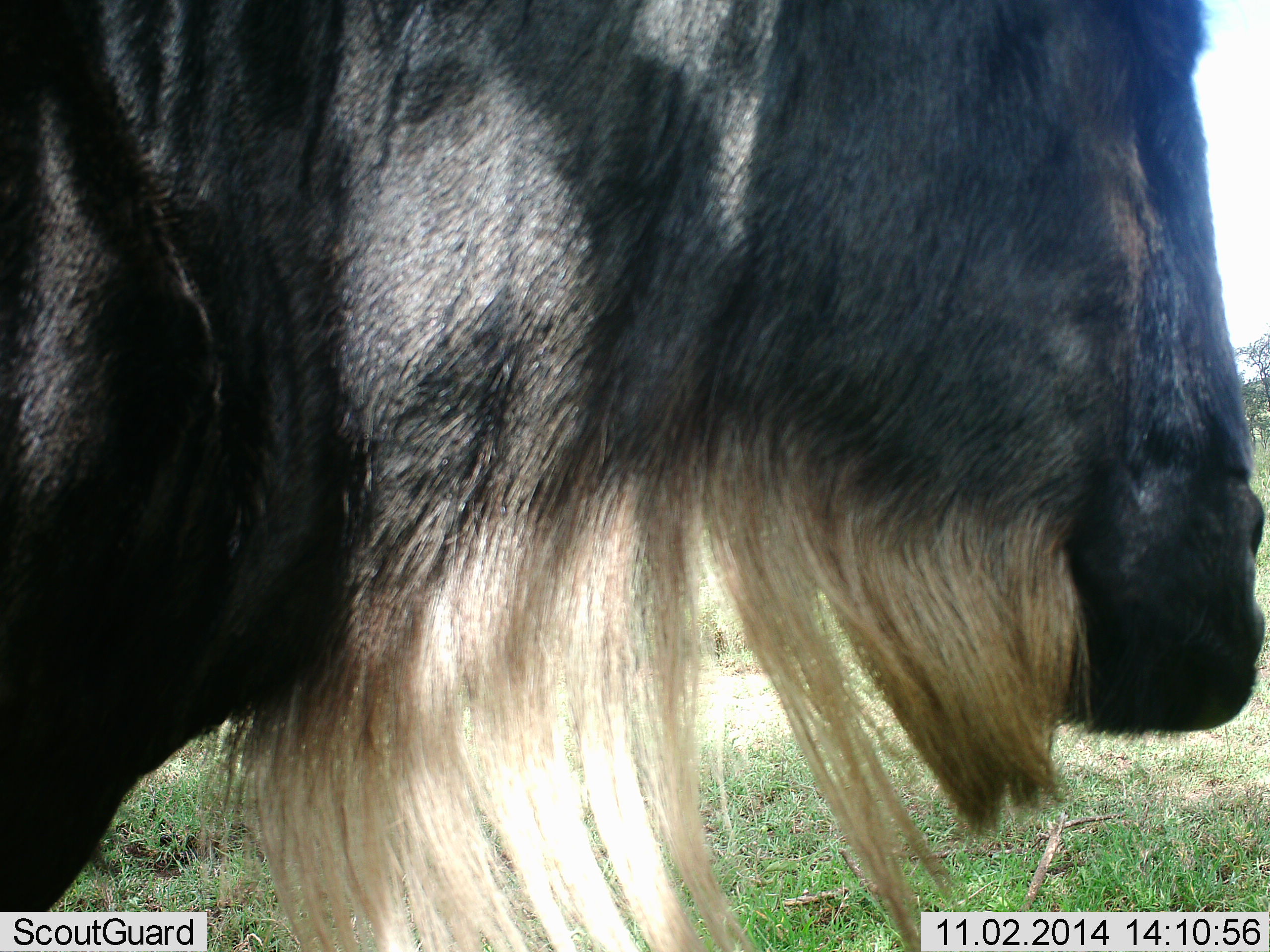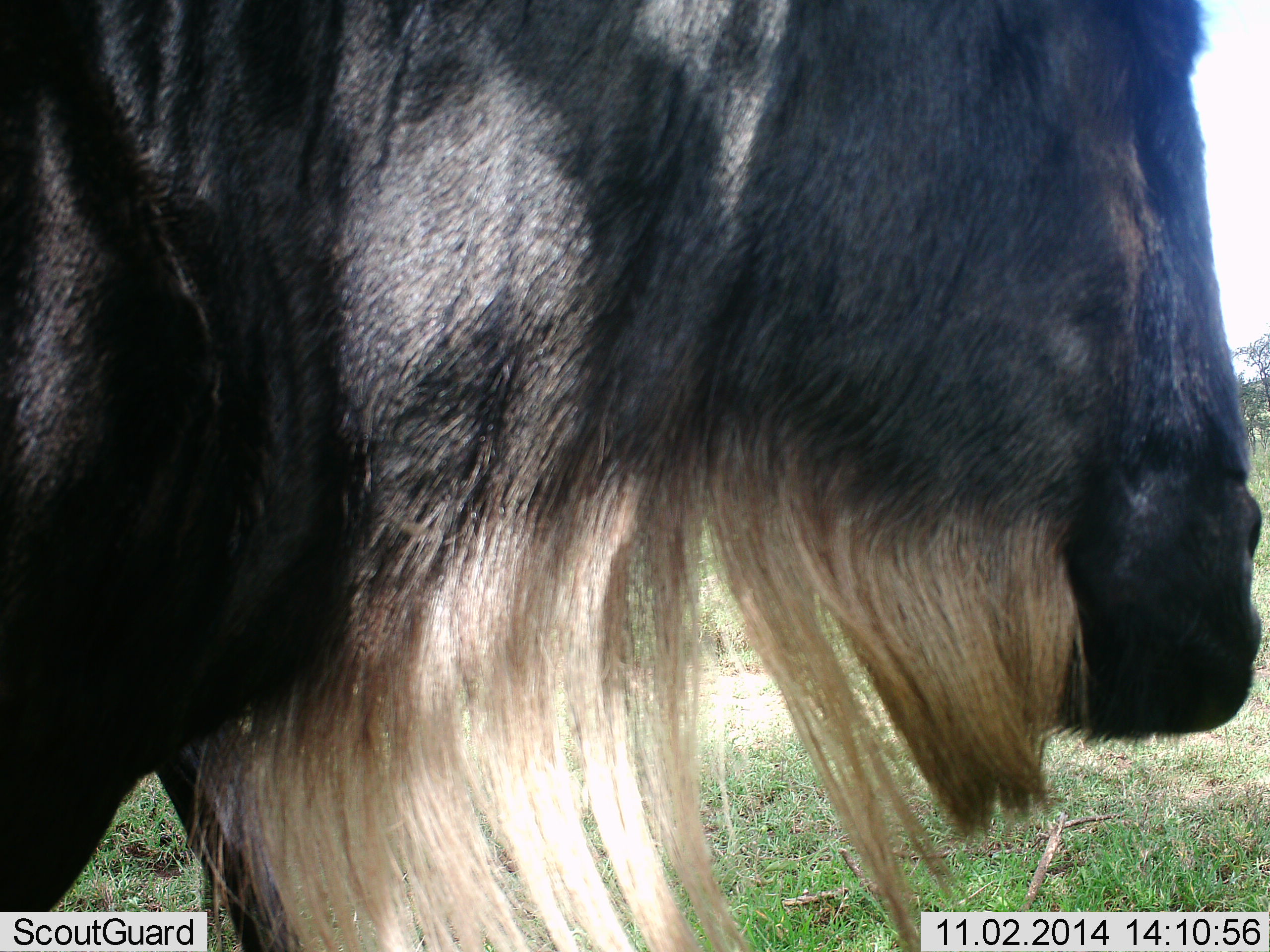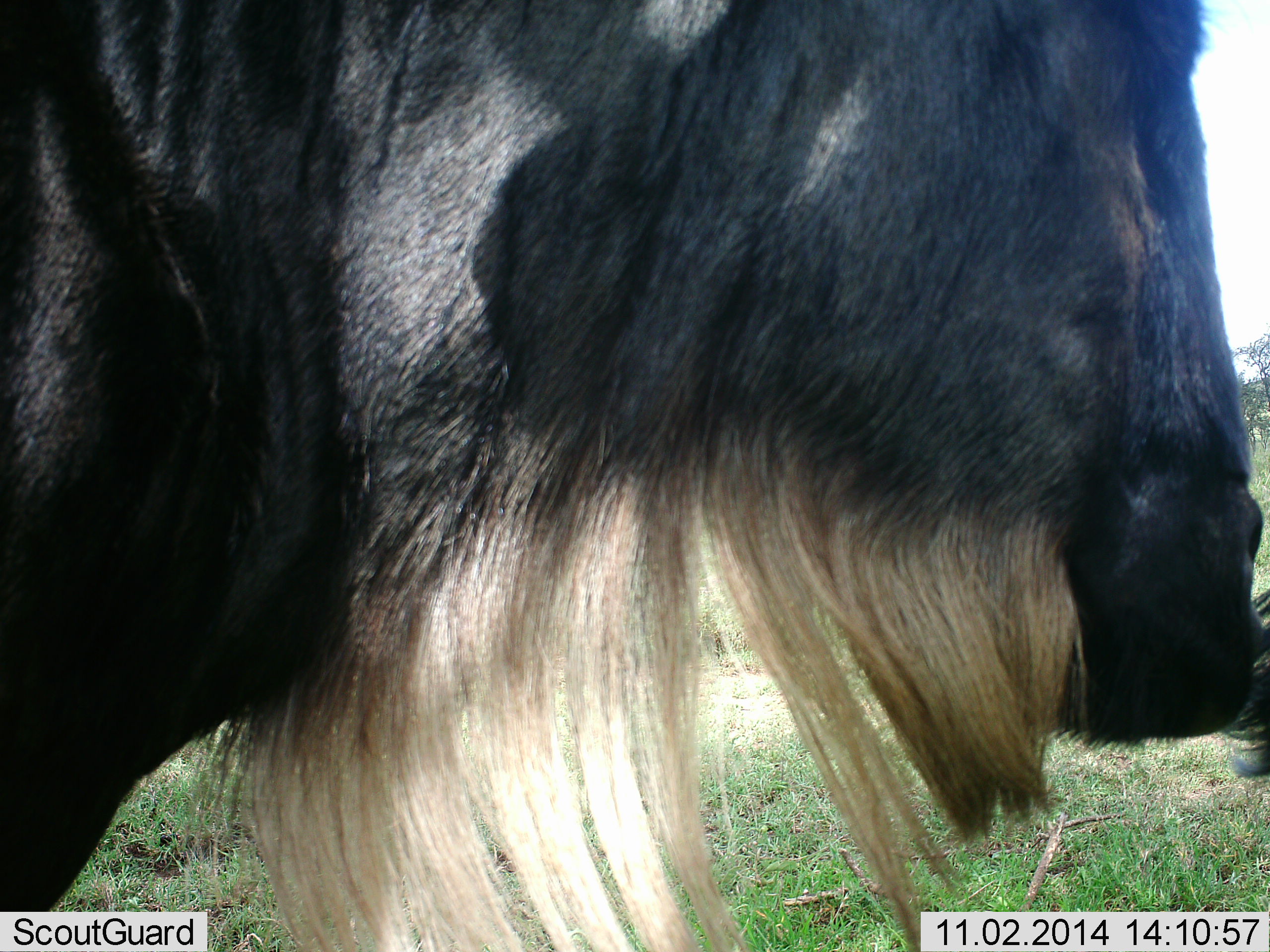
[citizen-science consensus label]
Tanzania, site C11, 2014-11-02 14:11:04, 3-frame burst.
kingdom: Animalia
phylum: Chordata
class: Mammalia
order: Artiodactyla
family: Bovidae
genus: Connochaetes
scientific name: Connochaetes taurinus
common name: blue wildebeest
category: wildebeest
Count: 2.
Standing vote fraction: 100%.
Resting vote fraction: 0%.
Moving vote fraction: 10%.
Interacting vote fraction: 0%.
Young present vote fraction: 0%.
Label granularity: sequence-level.